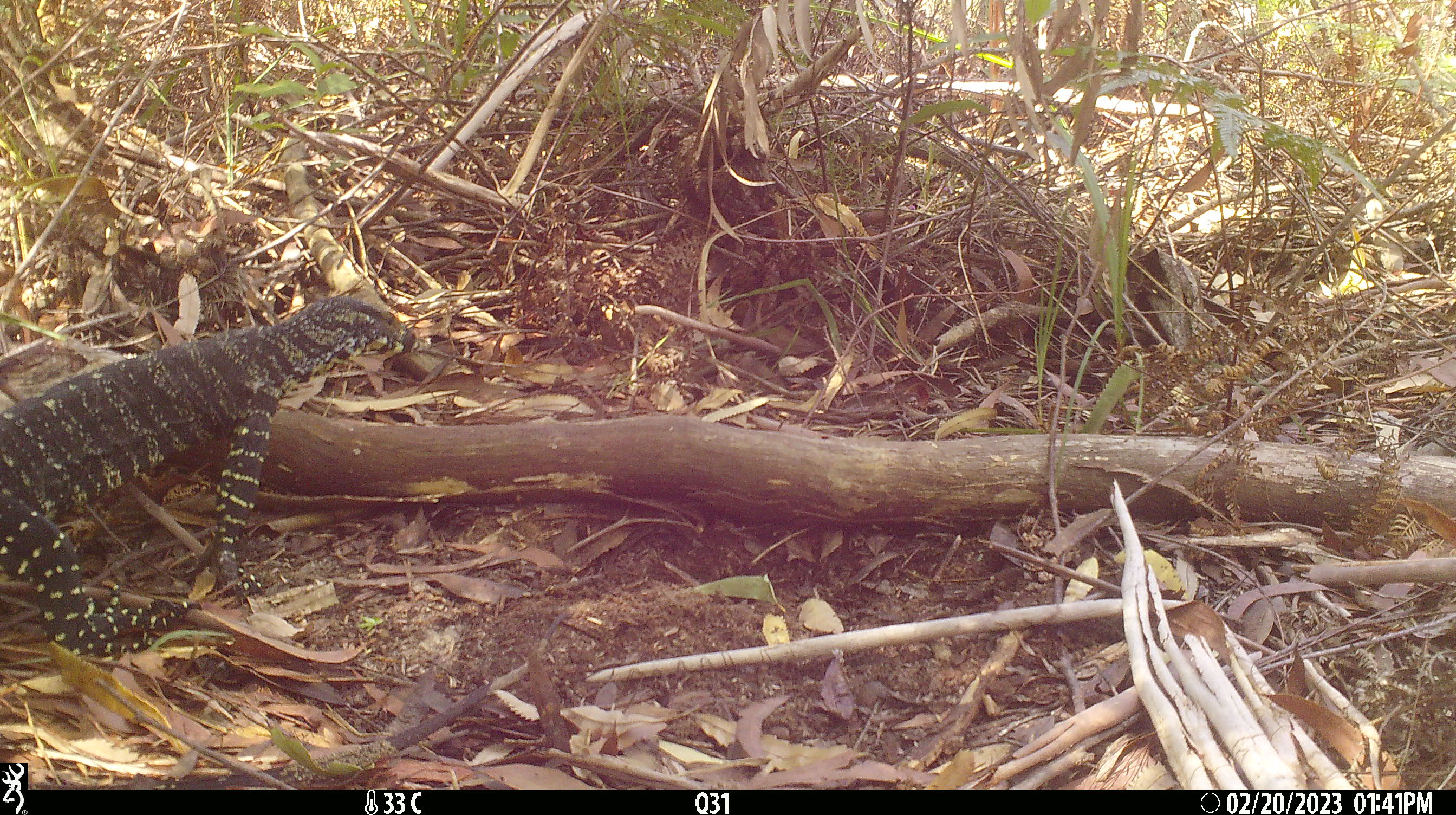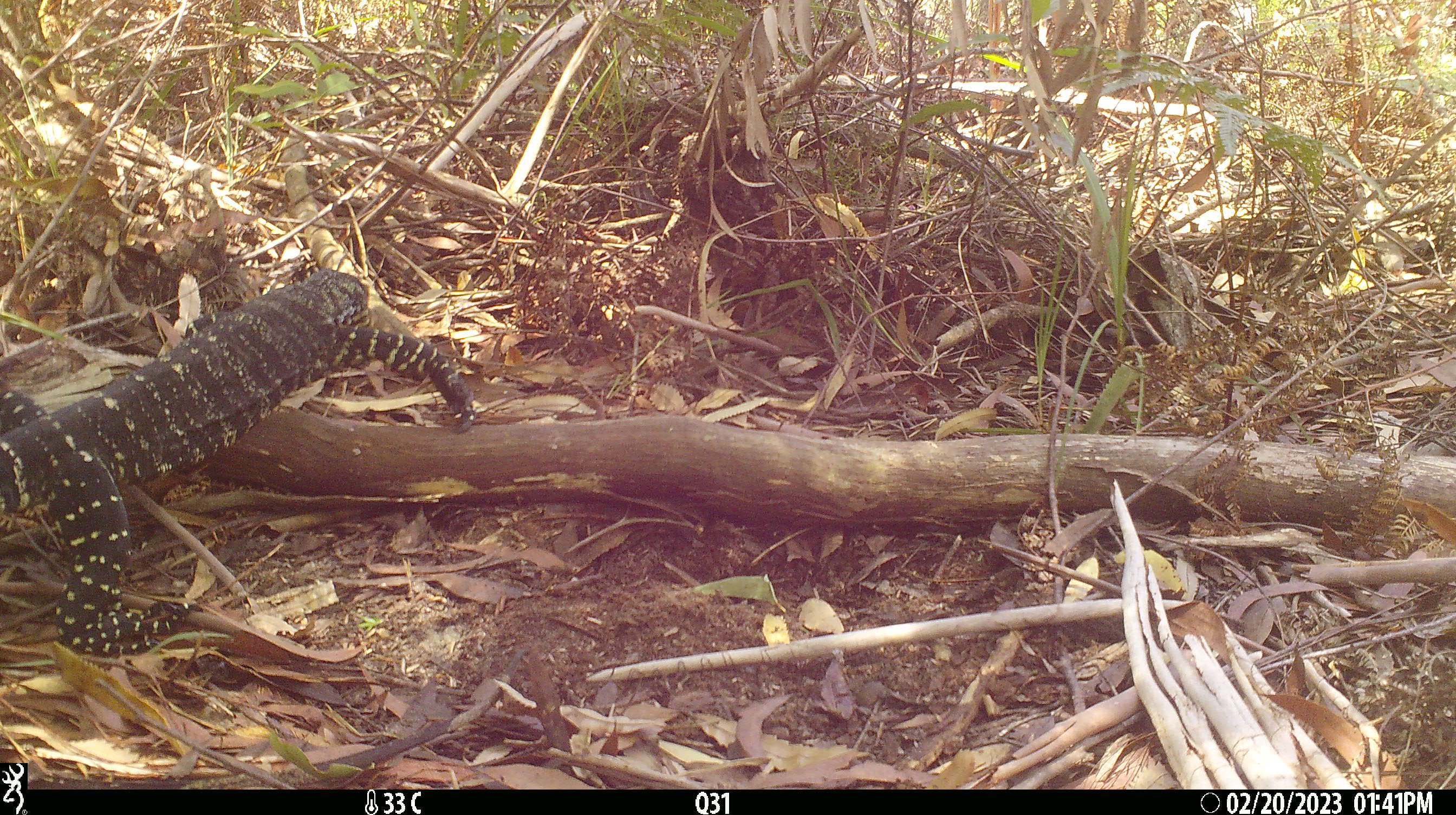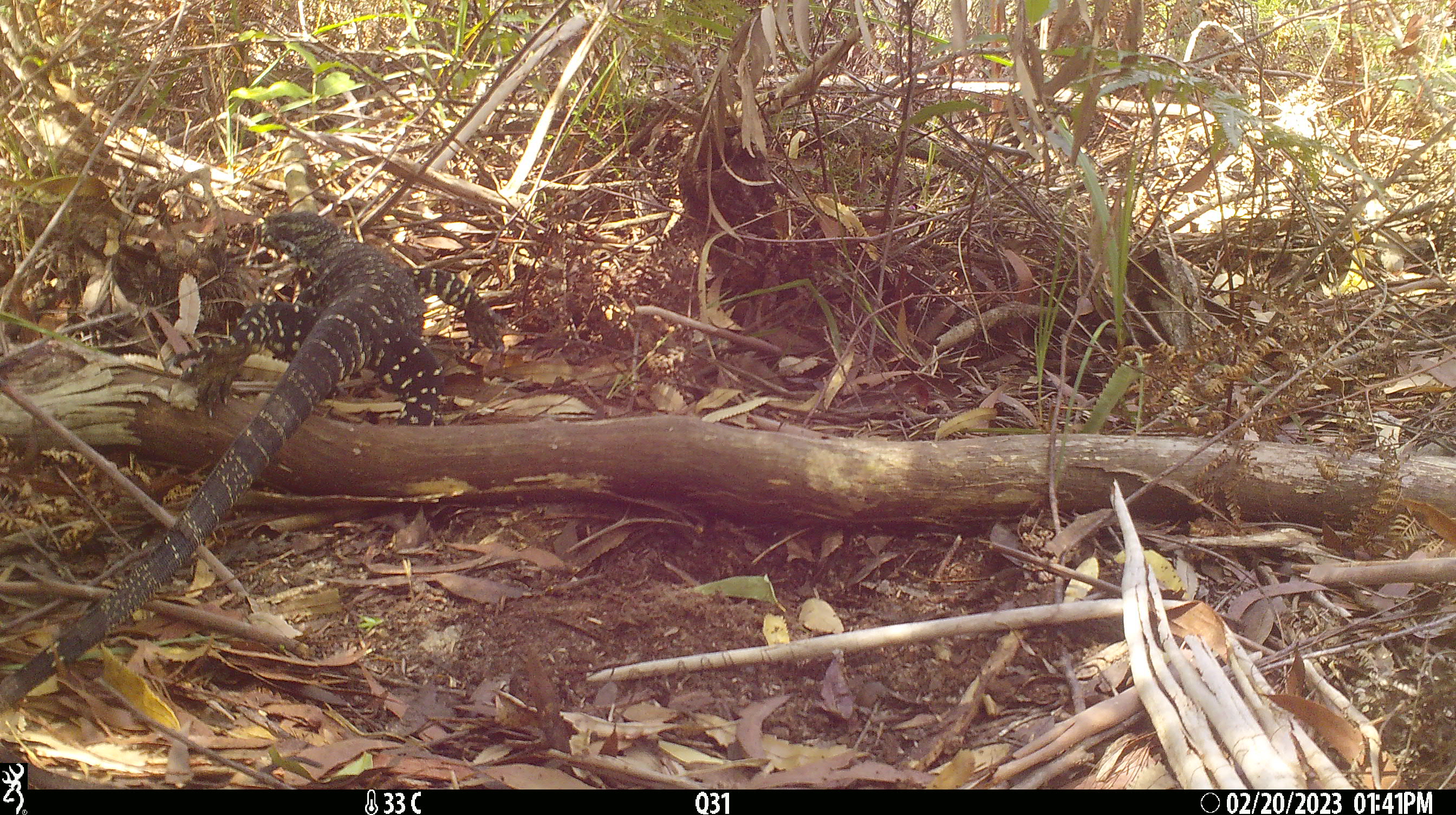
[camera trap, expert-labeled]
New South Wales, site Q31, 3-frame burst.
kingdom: Animalia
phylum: Chordata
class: Reptilia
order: Squamata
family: Varanidae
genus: Varanus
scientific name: Varanus varius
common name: lace monitor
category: goanna